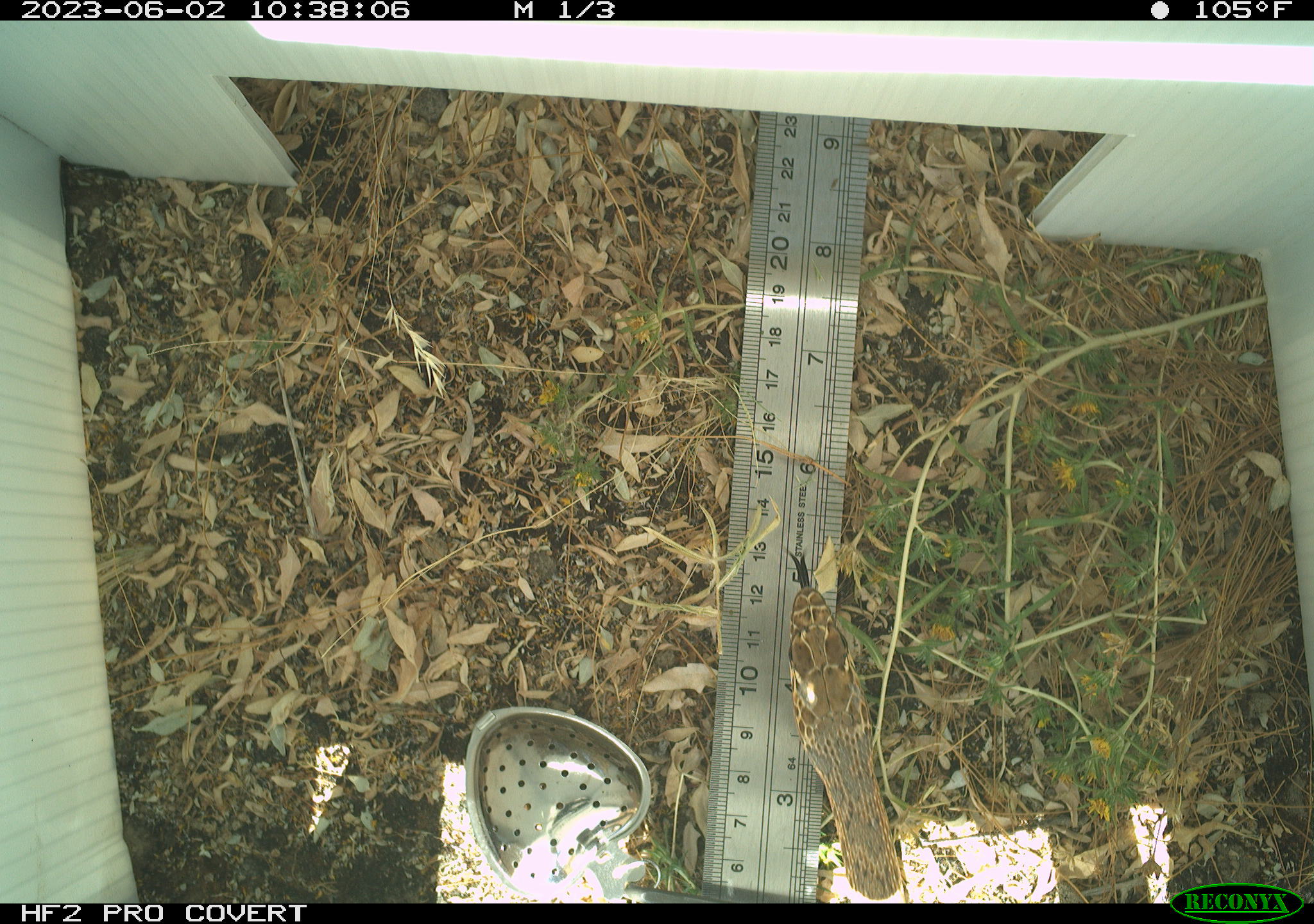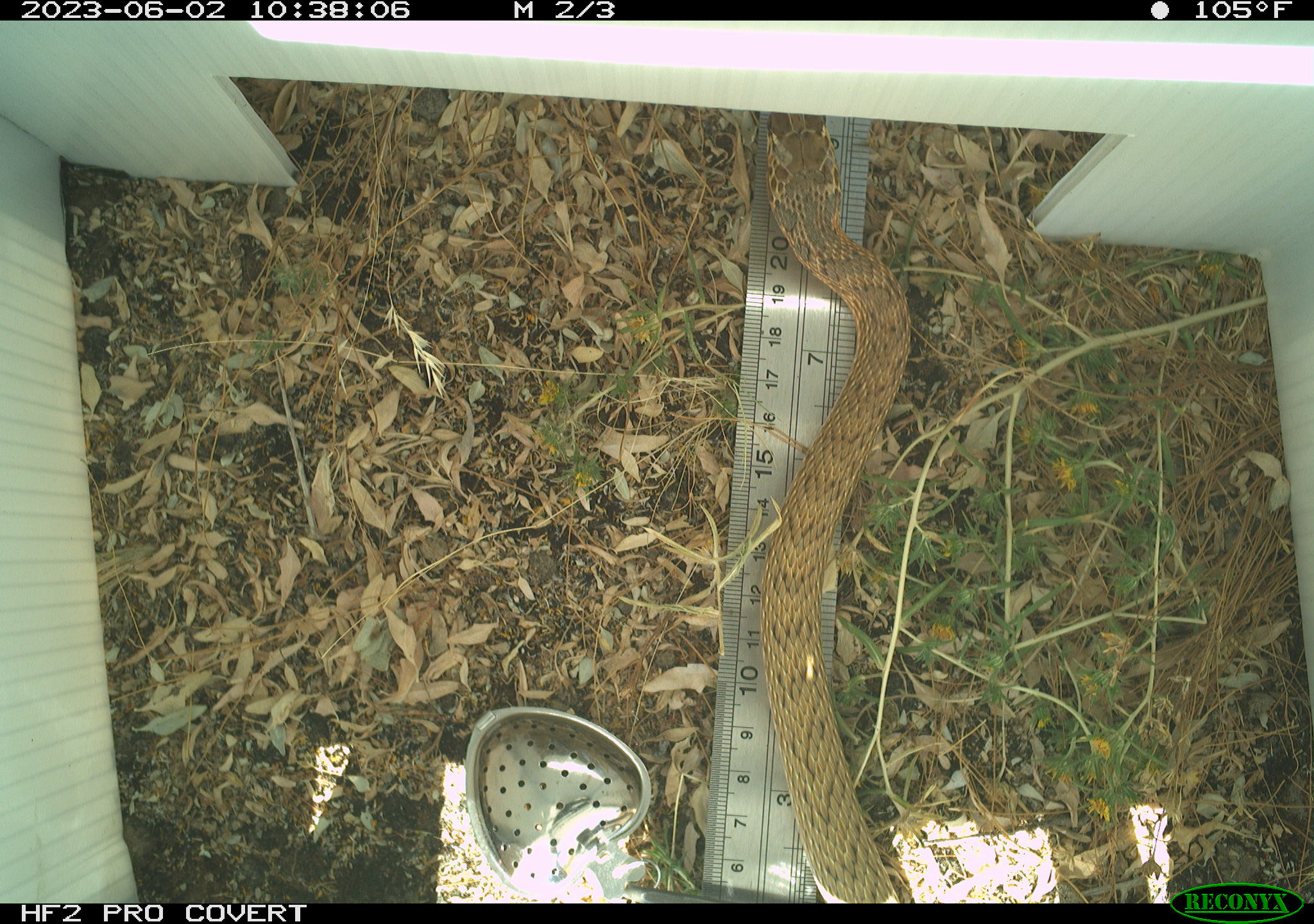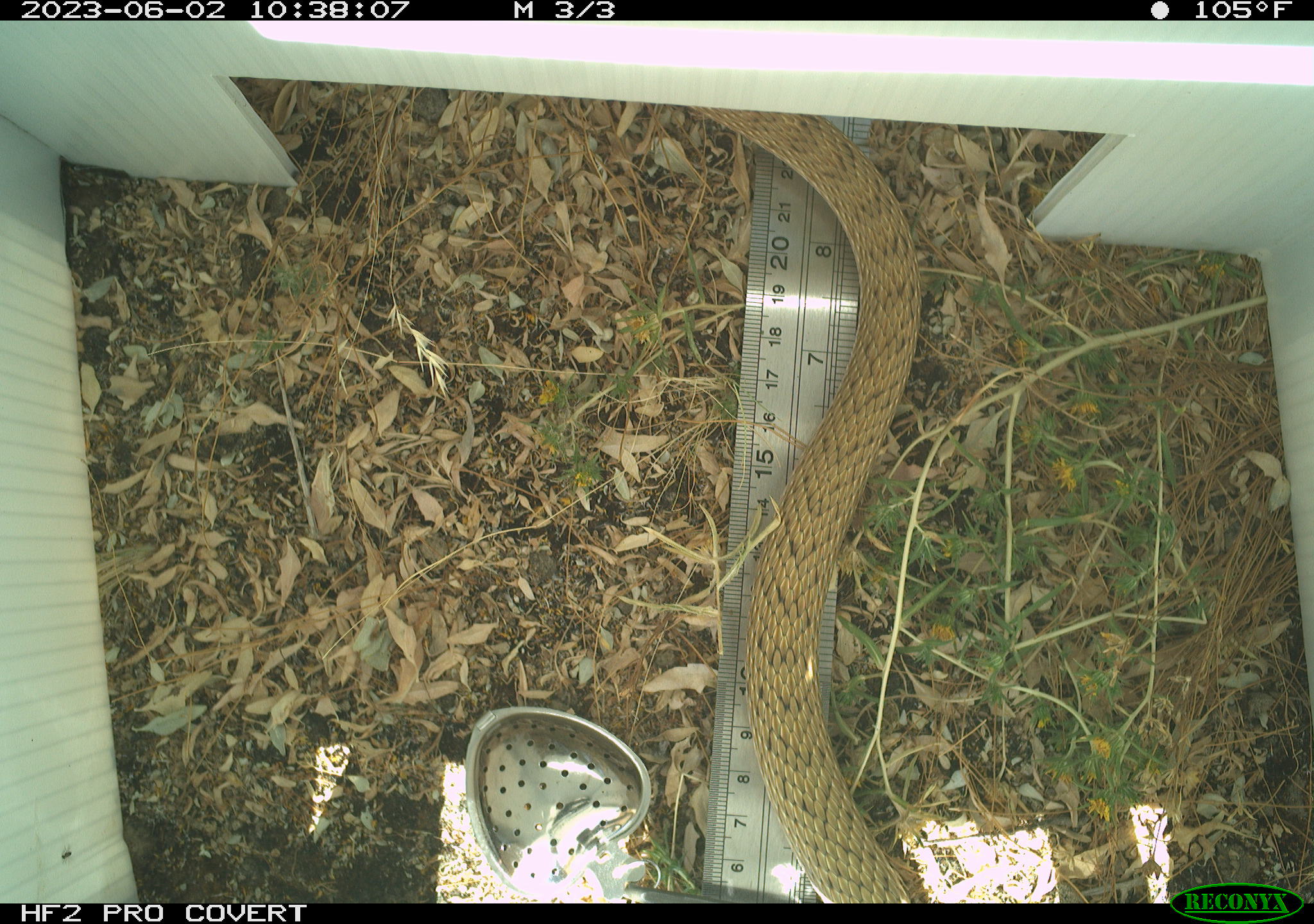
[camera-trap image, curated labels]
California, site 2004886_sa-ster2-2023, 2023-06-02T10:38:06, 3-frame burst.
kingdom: Animalia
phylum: Chordata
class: Reptilia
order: Squamata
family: Colubridae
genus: Masticophis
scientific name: Masticophis flagellum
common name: coachwhip